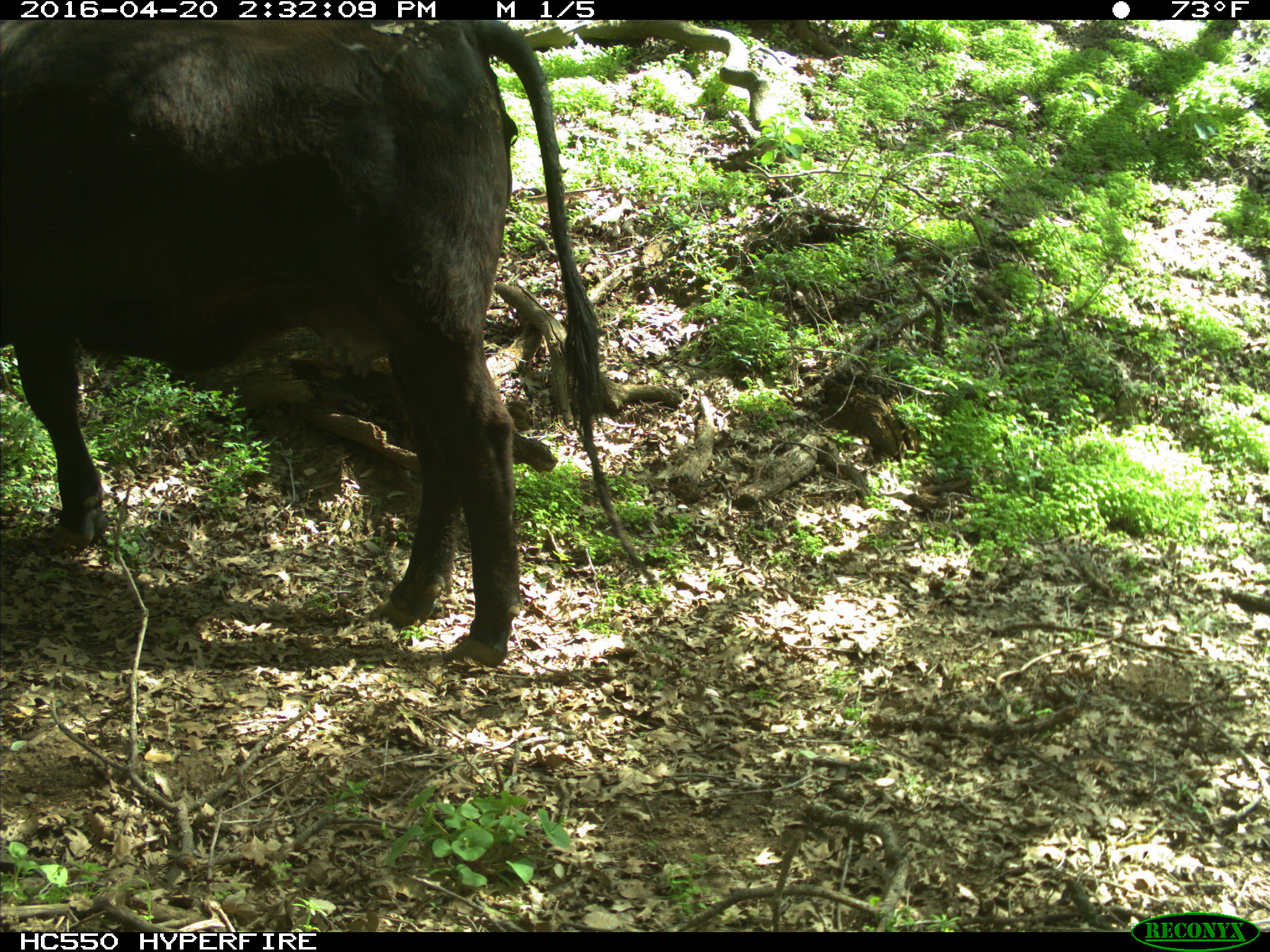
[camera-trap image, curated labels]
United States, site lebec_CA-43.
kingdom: Animalia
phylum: Chordata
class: Mammalia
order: Artiodactyla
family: Bovidae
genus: Bos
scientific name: Bos taurus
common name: domestic cow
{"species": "Bos taurus (domestic cow)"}